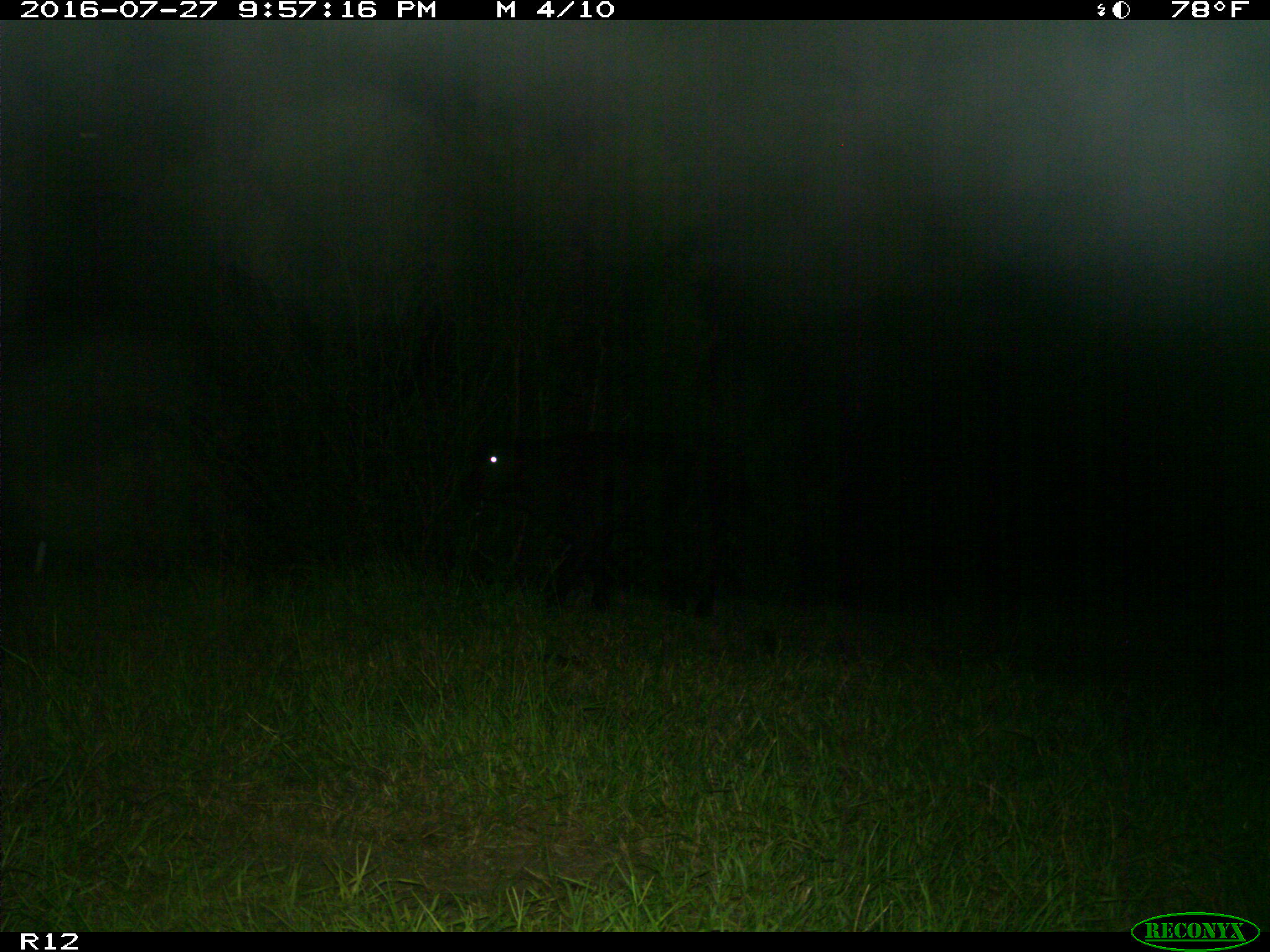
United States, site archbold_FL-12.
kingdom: Animalia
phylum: Chordata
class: Mammalia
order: Artiodactyla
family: Bovidae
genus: Bos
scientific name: Bos taurus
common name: domestic cow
Bos taurus (domestic cow).